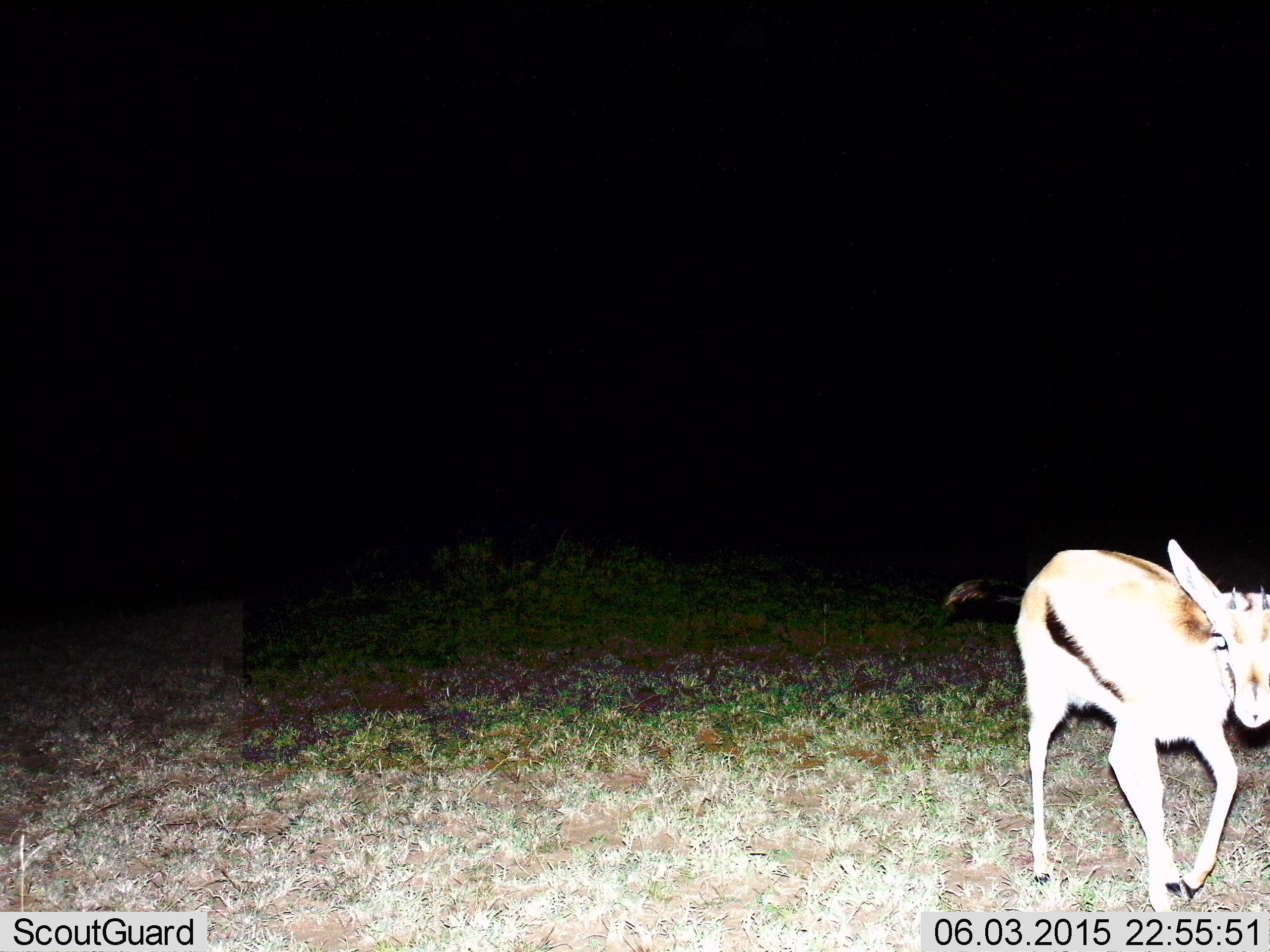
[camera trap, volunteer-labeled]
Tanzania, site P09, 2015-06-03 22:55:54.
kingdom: Animalia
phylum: Chordata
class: Mammalia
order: Artiodactyla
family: Bovidae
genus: Eudorcas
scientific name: Eudorcas thomsonii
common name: thomson's gazelle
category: gazellethomsons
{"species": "gazellethomsons (thomson's gazelle) (Eudorcas thomsonii)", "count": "1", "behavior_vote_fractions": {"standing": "10%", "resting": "0%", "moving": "90%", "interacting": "0%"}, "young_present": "0%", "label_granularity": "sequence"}